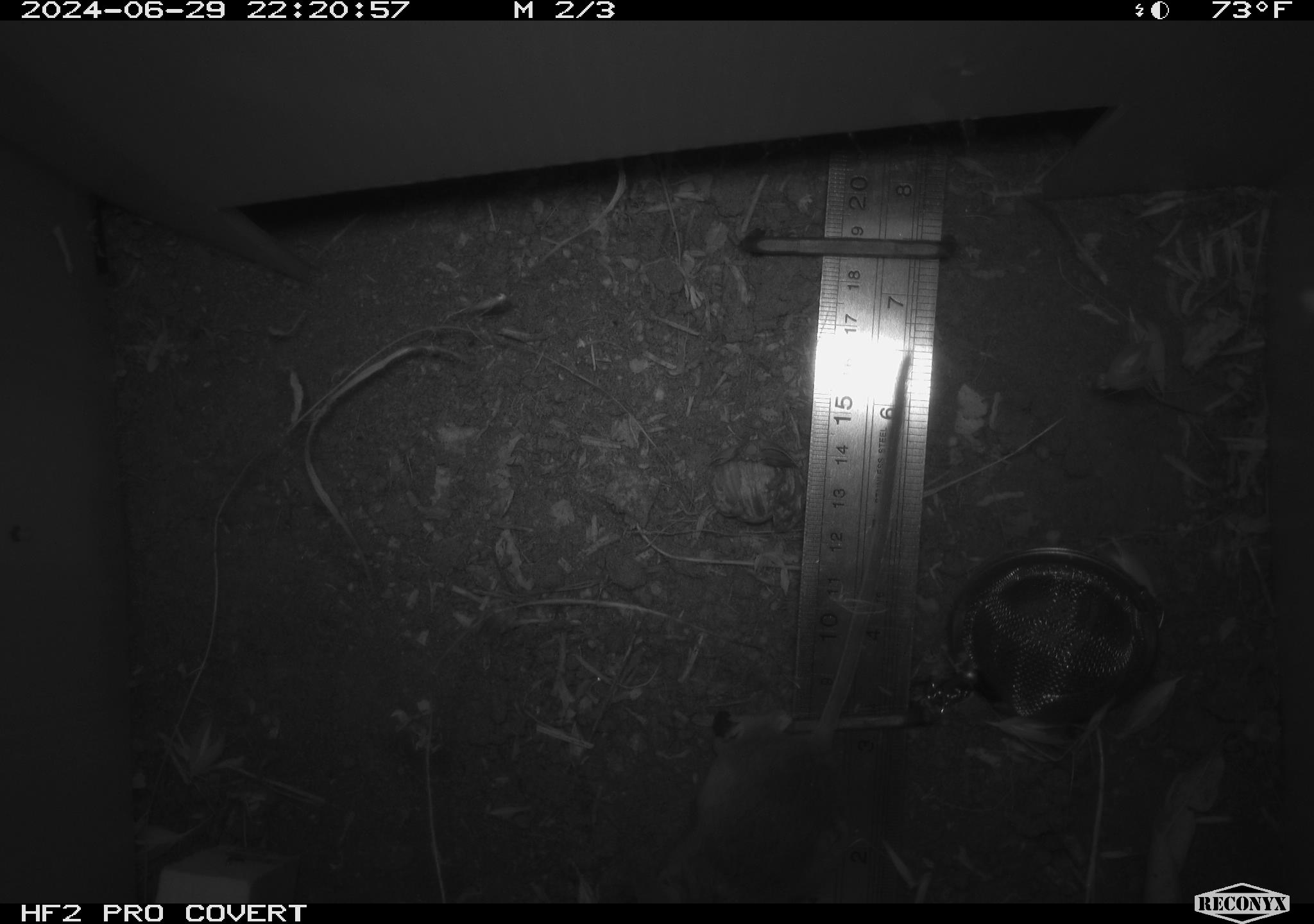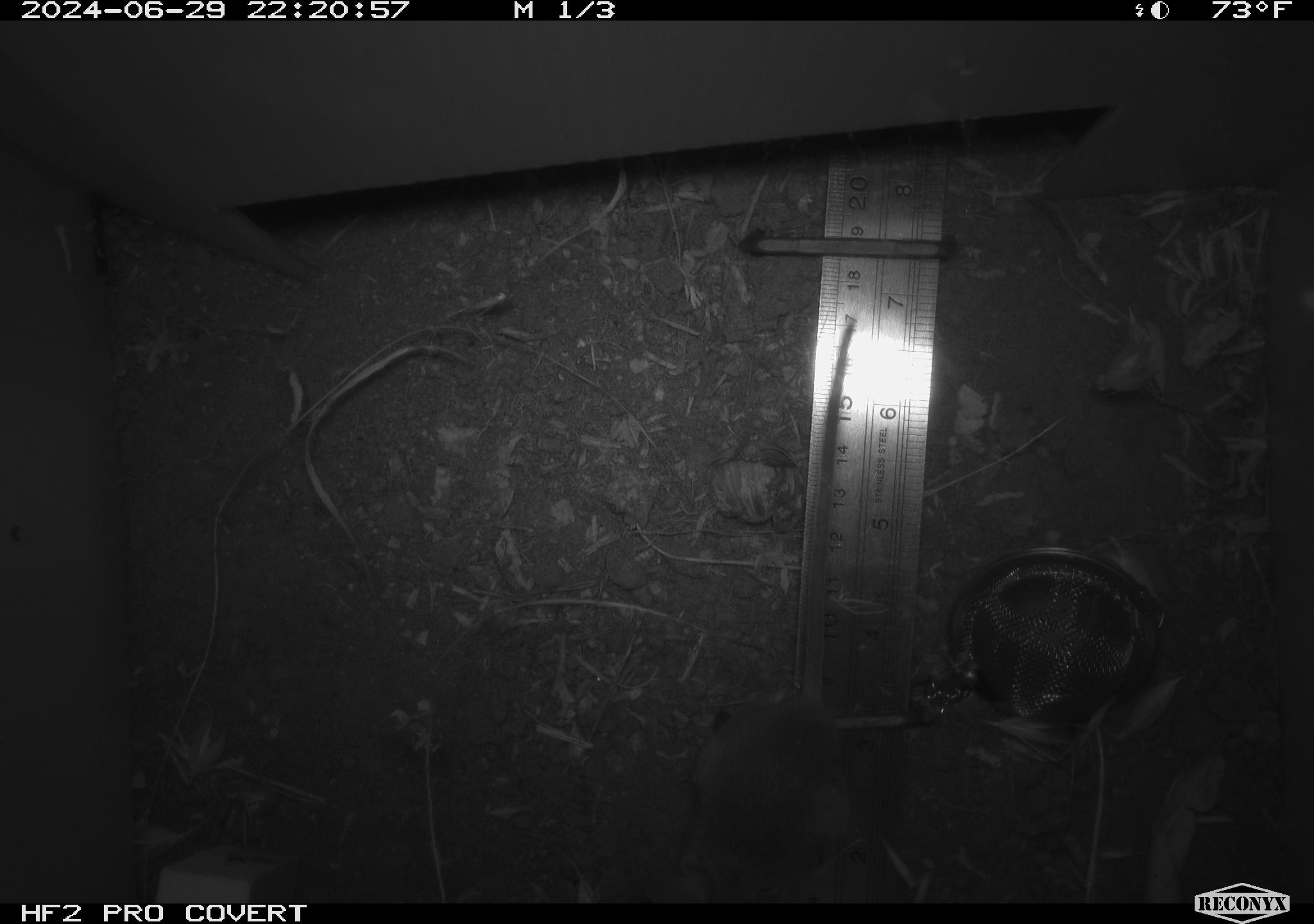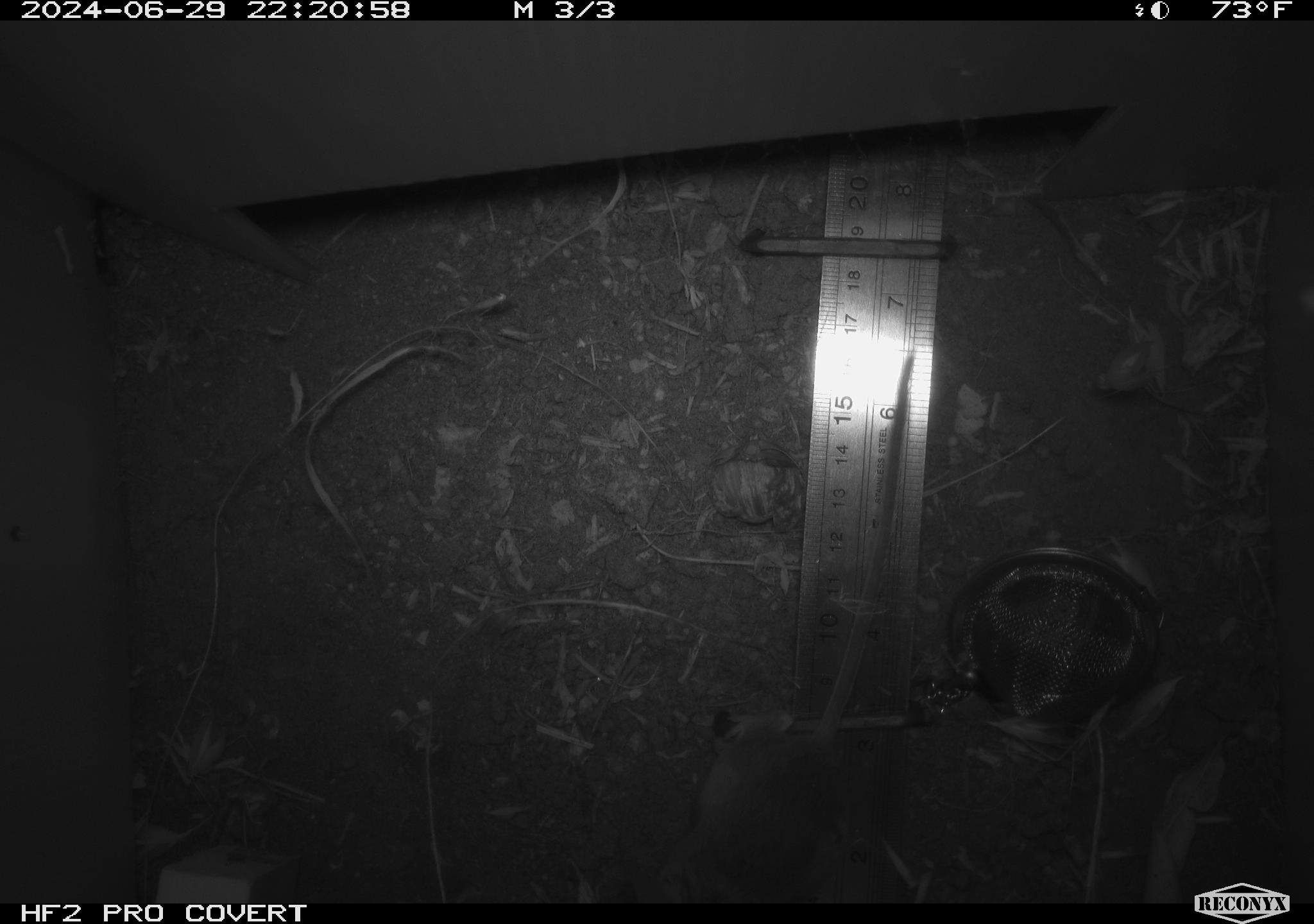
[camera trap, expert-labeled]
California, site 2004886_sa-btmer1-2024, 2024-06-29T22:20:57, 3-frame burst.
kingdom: Animalia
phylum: Chordata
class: Mammalia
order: Rodentia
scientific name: Rodentia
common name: mouse species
Mouse species (Rodentia).